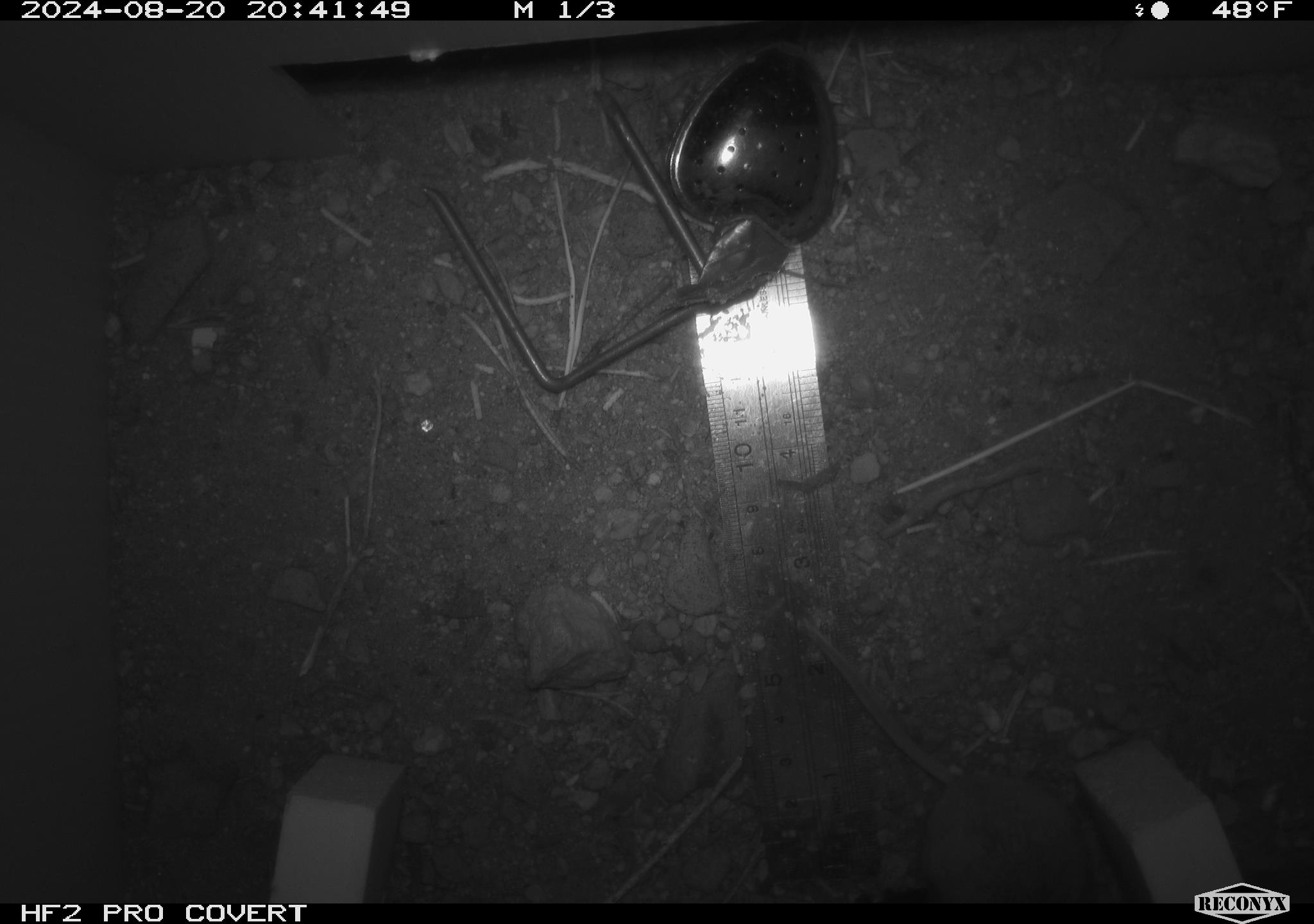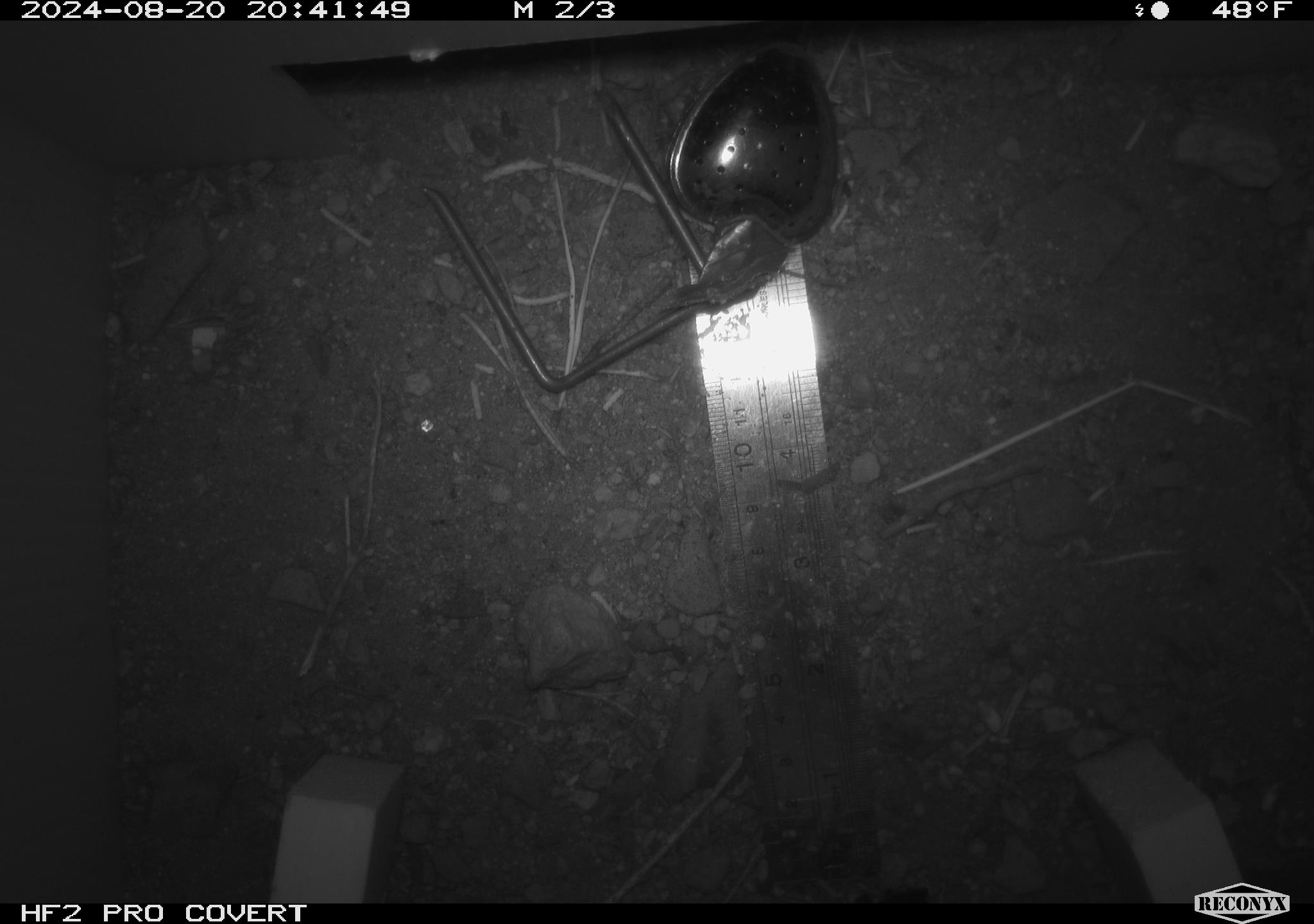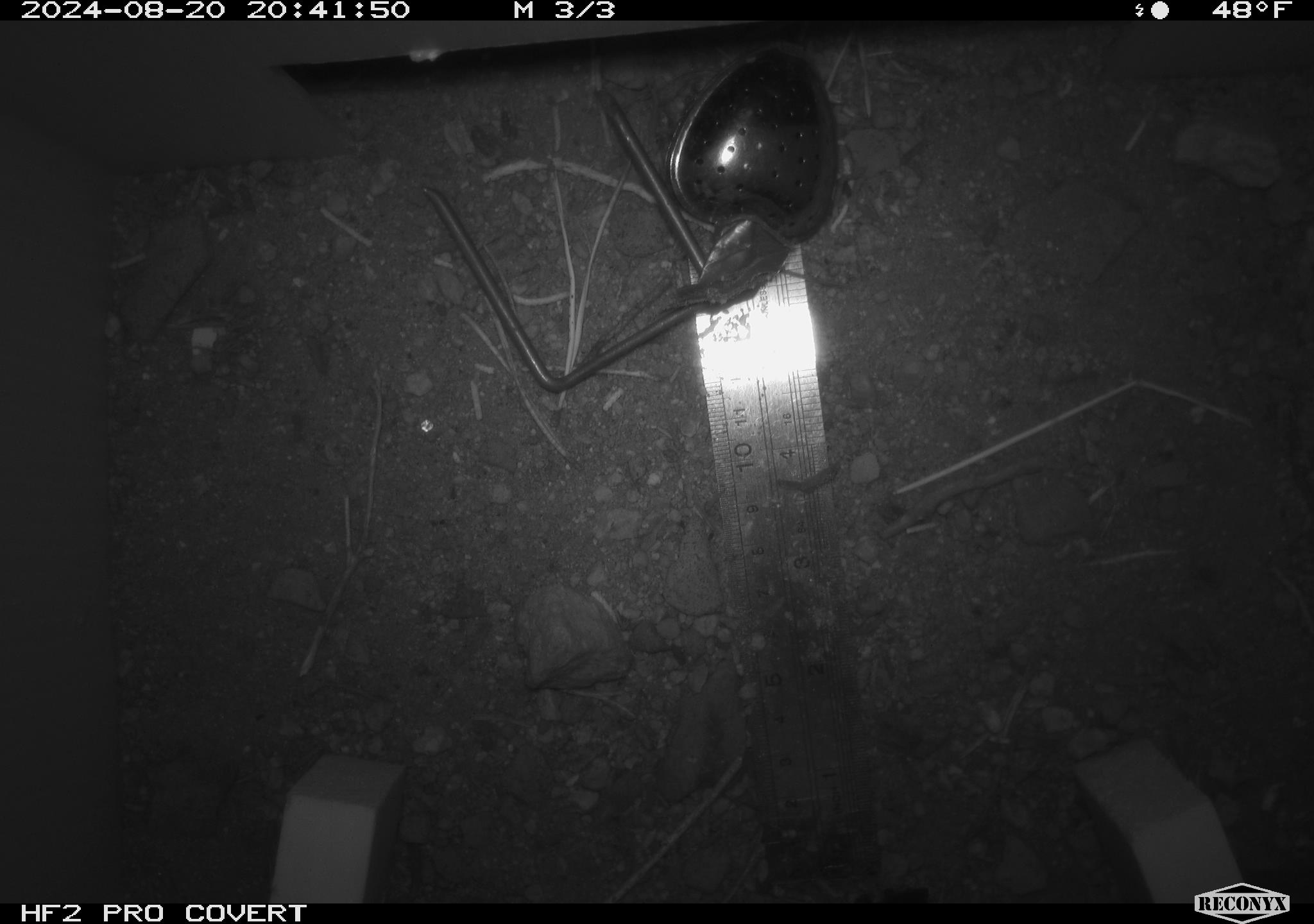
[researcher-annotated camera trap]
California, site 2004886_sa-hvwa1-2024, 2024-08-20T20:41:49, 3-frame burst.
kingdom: Animalia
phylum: Chordata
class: Mammalia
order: Rodentia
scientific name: Rodentia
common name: mouse species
Mouse species (Rodentia).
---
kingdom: Animalia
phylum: Chordata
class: Mammalia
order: Rodentia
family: Sciuridae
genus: Neotamias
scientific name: Neotamias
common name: western chipmunks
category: neotamias species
Neotamias species (western chipmunks) (Neotamias).